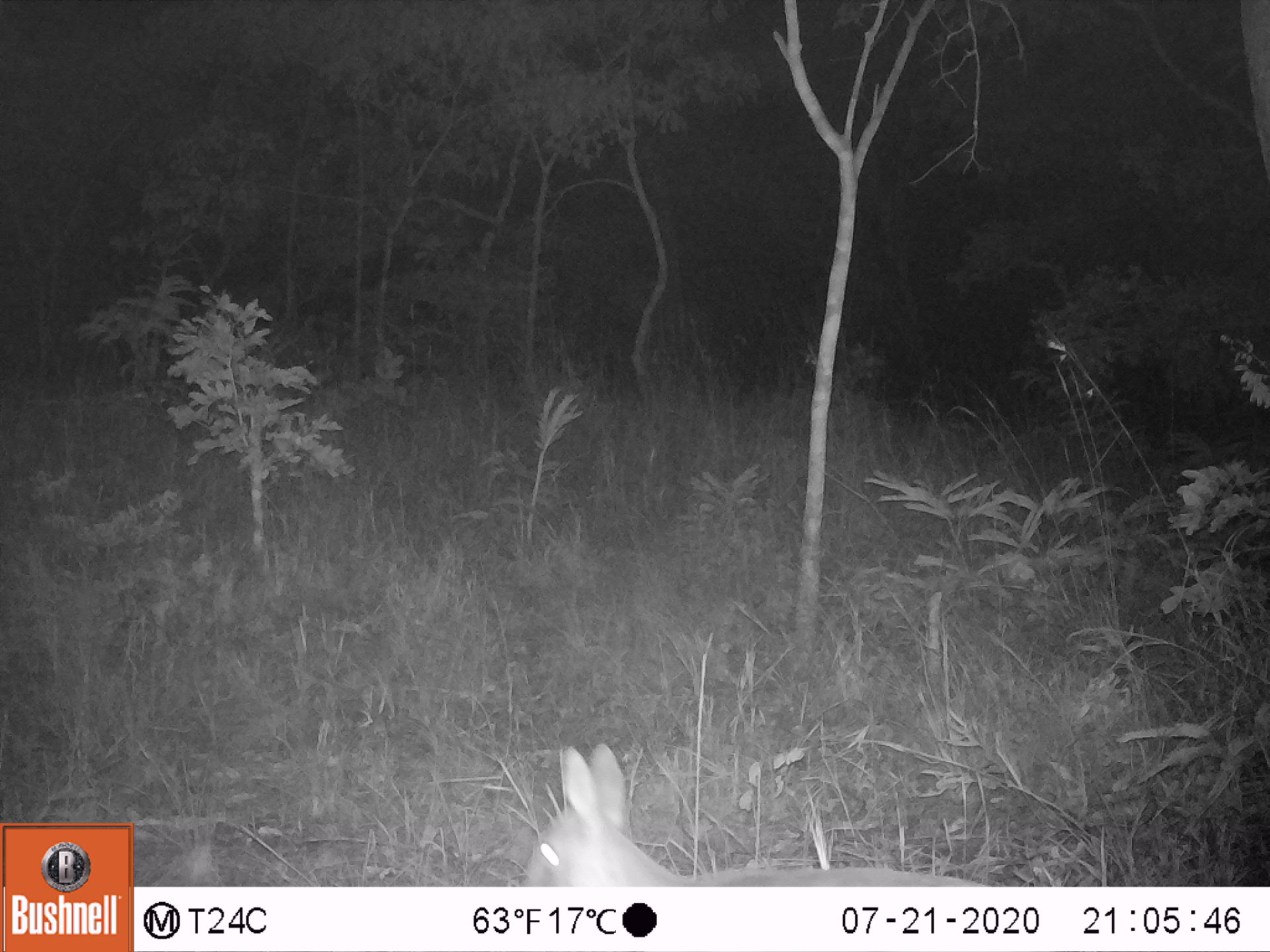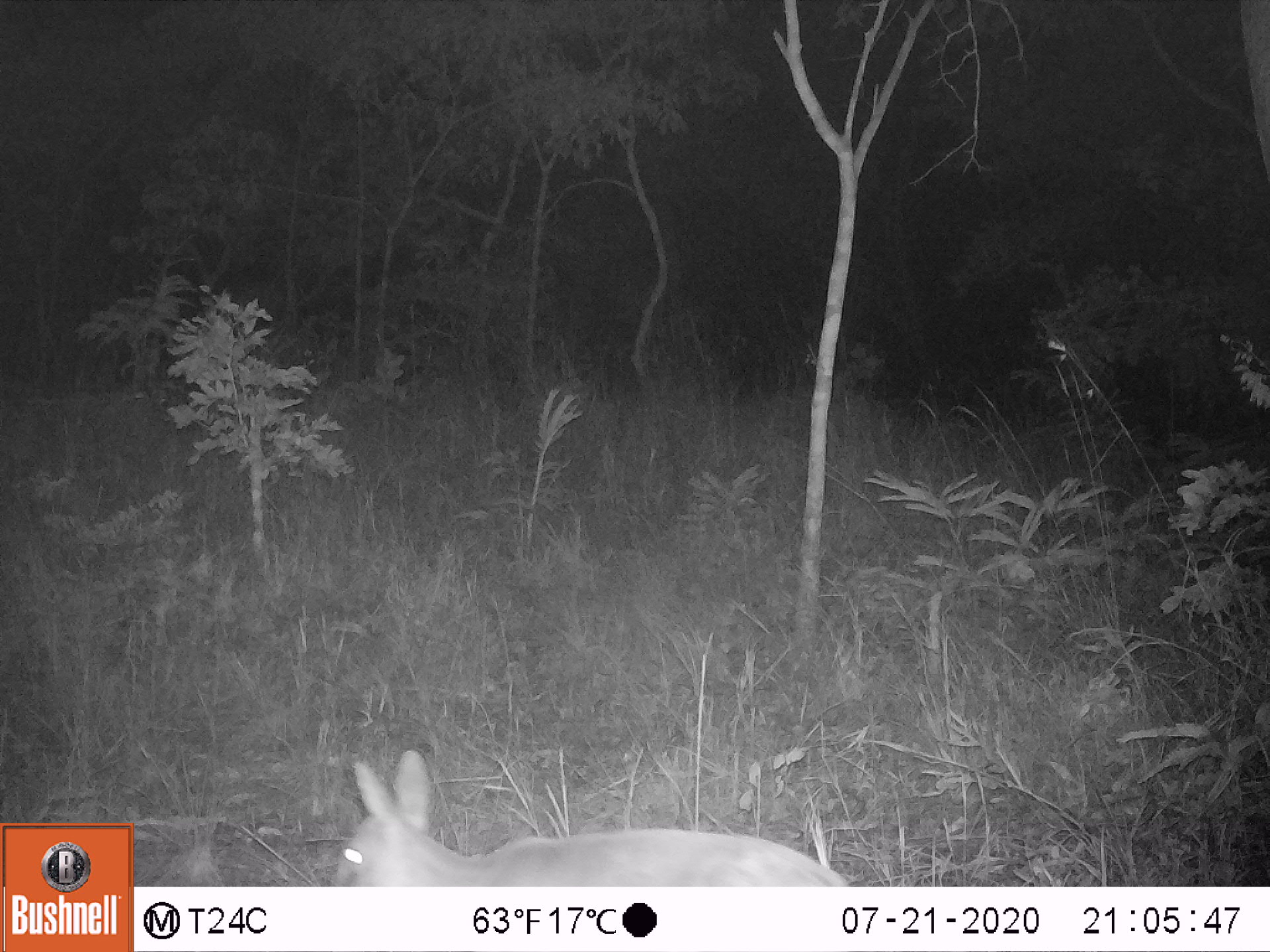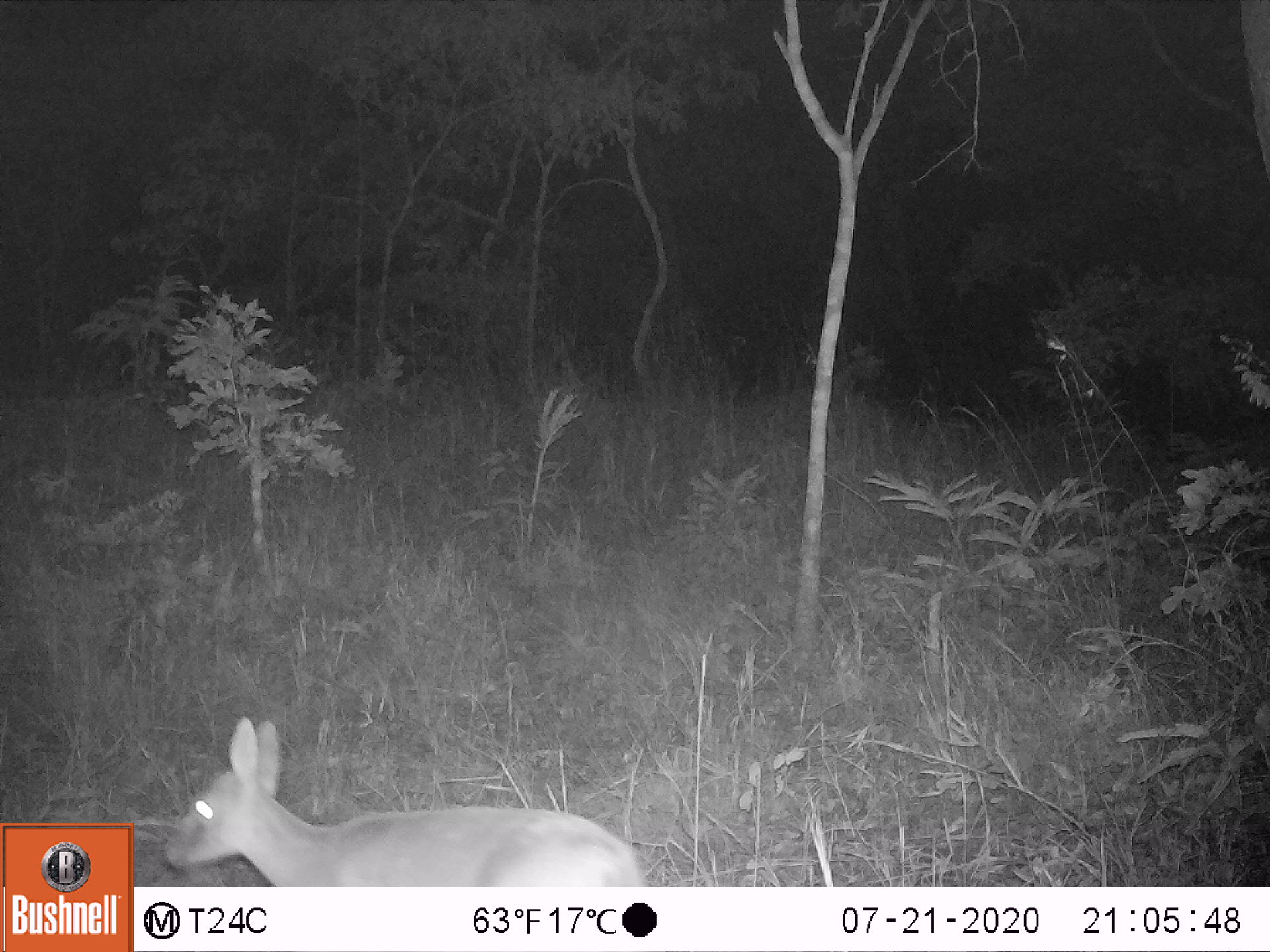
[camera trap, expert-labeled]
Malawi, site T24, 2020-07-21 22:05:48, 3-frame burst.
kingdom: Animalia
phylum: Chordata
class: Mammalia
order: Artiodactyla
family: Bovidae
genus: Sylvicapra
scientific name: Sylvicapra grimmia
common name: common duiker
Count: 1.